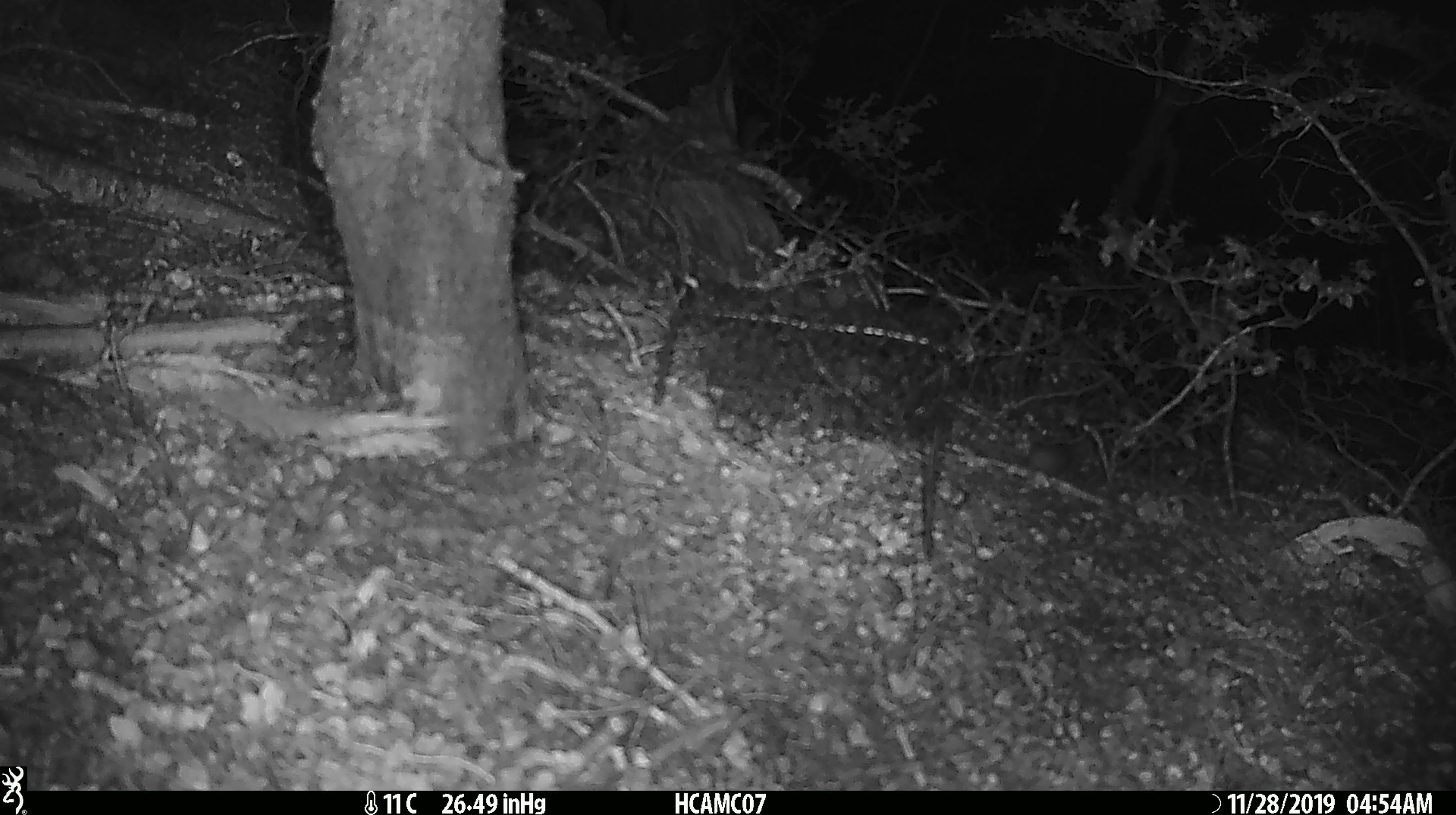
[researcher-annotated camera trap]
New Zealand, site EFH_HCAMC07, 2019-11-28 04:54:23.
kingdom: Animalia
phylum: Chordata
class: Mammalia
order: Rodentia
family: Muridae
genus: Mus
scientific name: Mus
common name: mouse